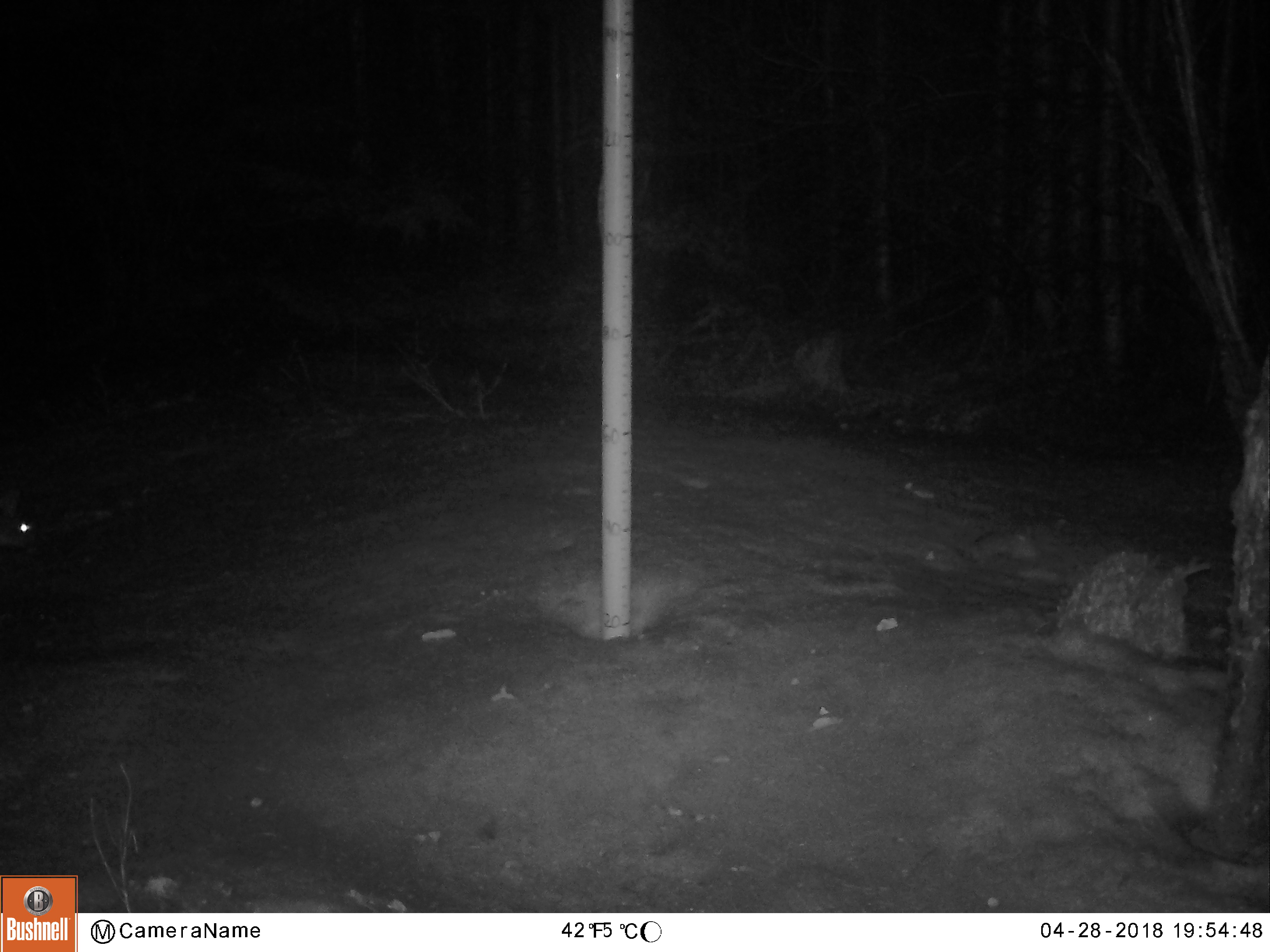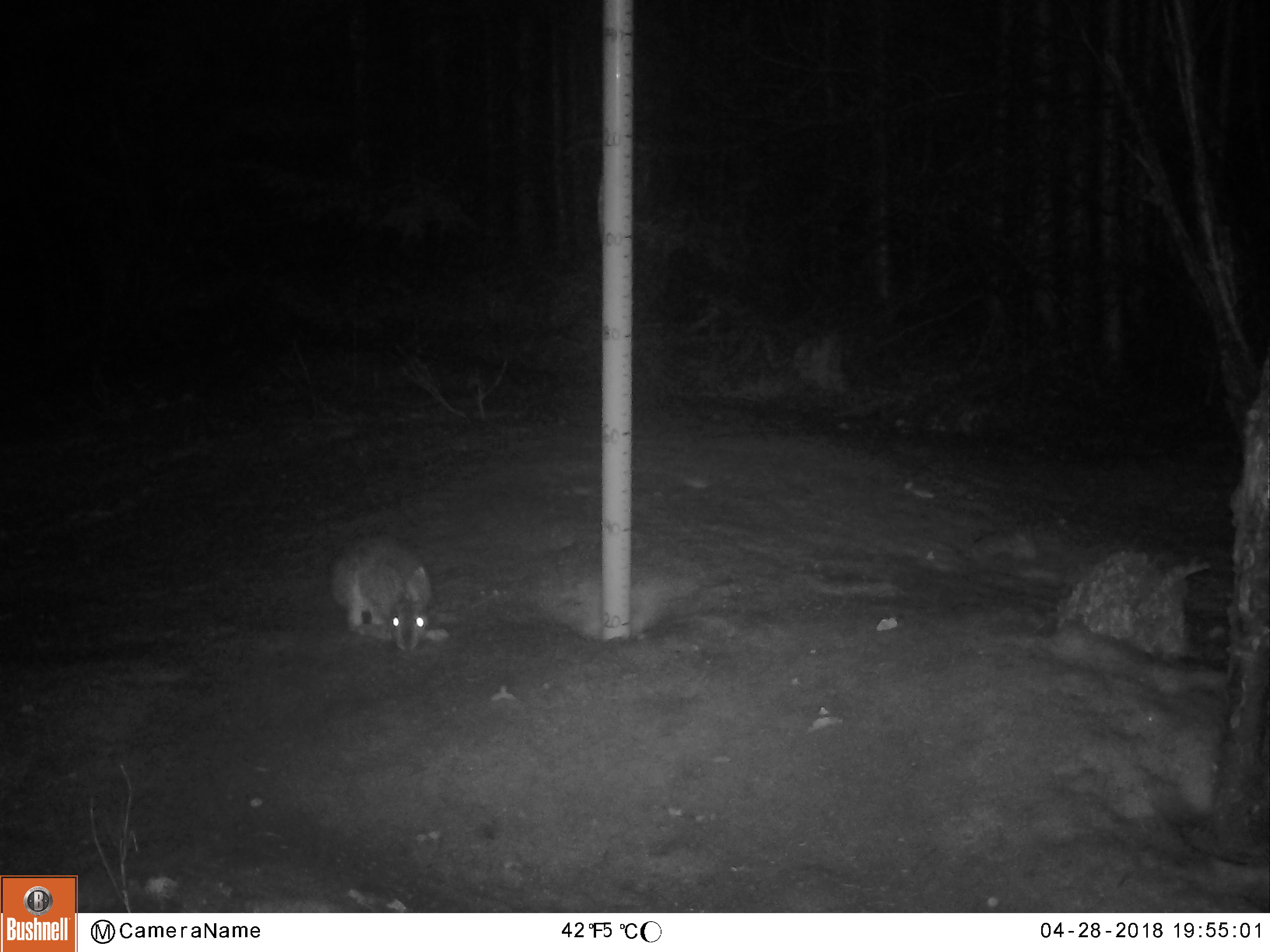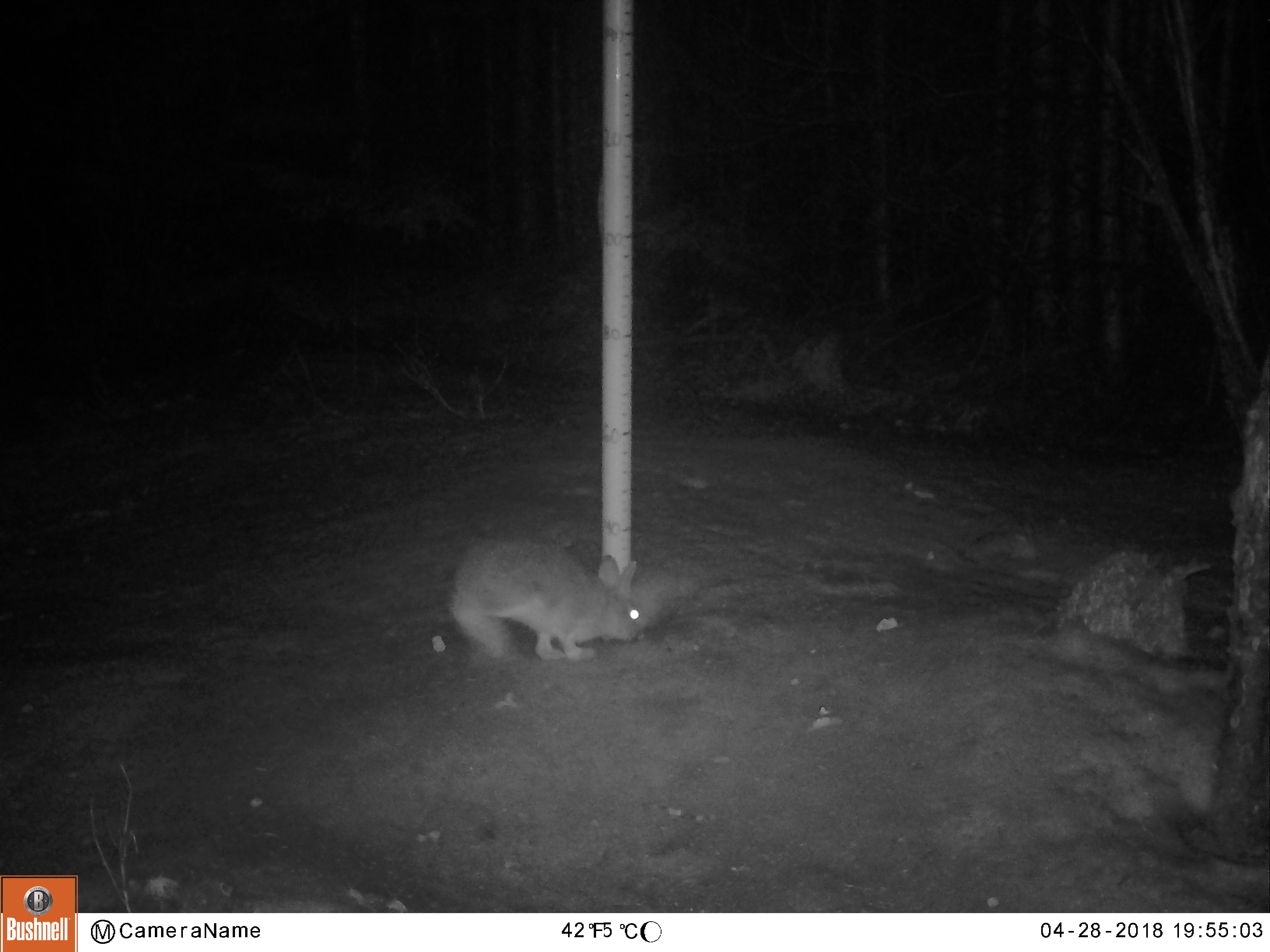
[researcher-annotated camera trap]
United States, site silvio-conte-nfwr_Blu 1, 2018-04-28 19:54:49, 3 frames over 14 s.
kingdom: Animalia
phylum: Chordata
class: Mammalia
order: Lagomorpha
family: Leporidae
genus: Lepus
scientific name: Lepus americanus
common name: snowshoe hare